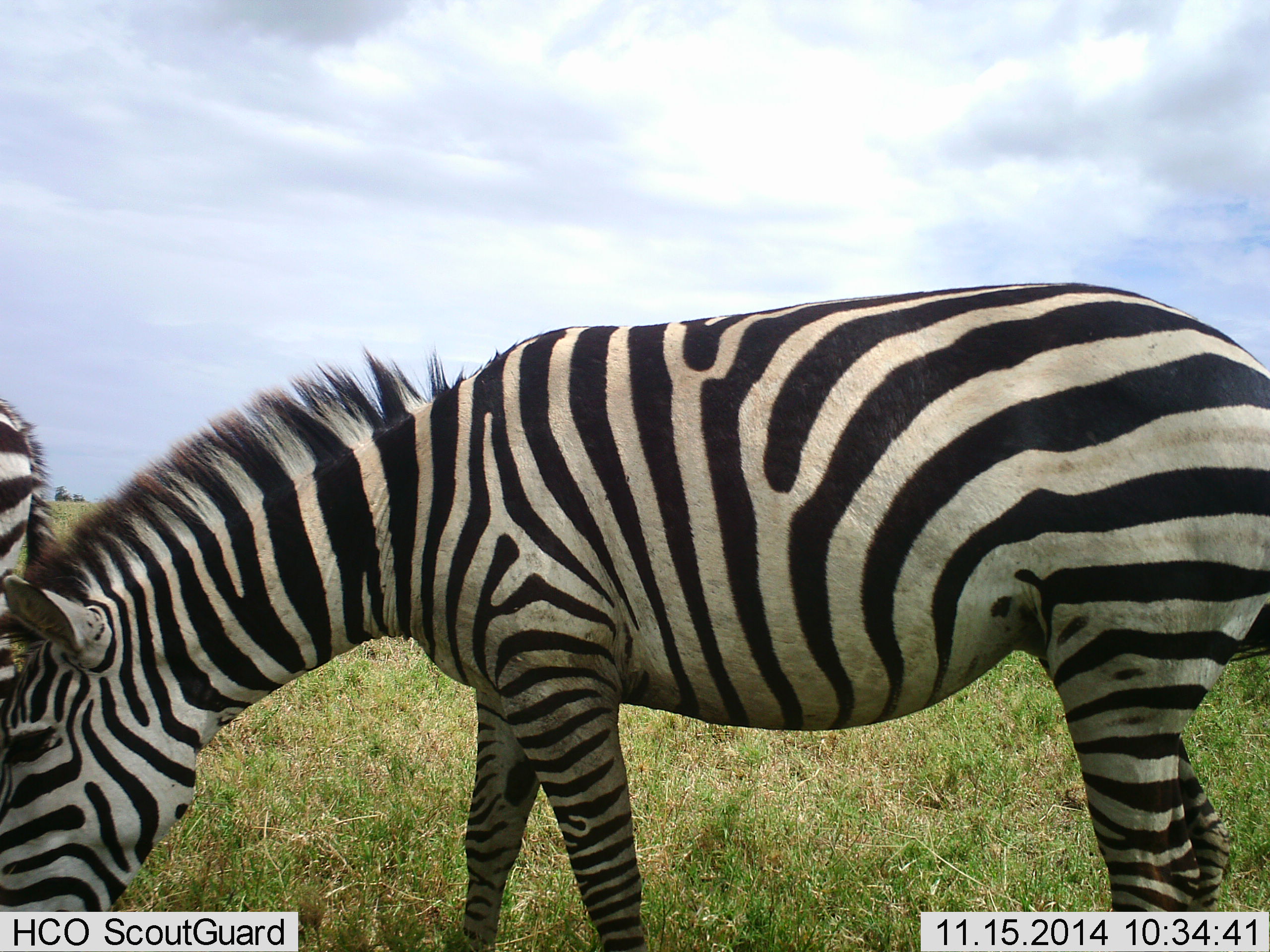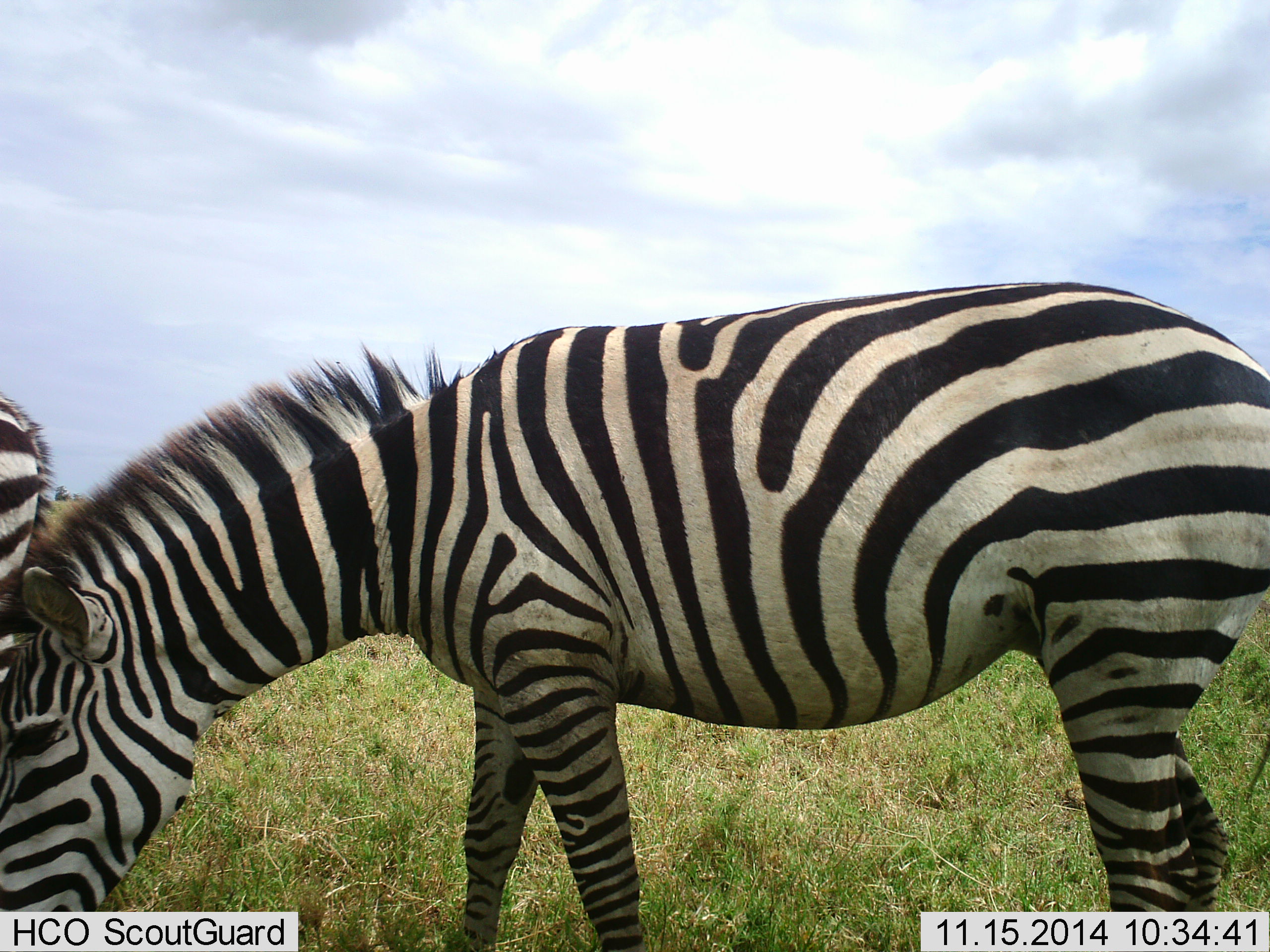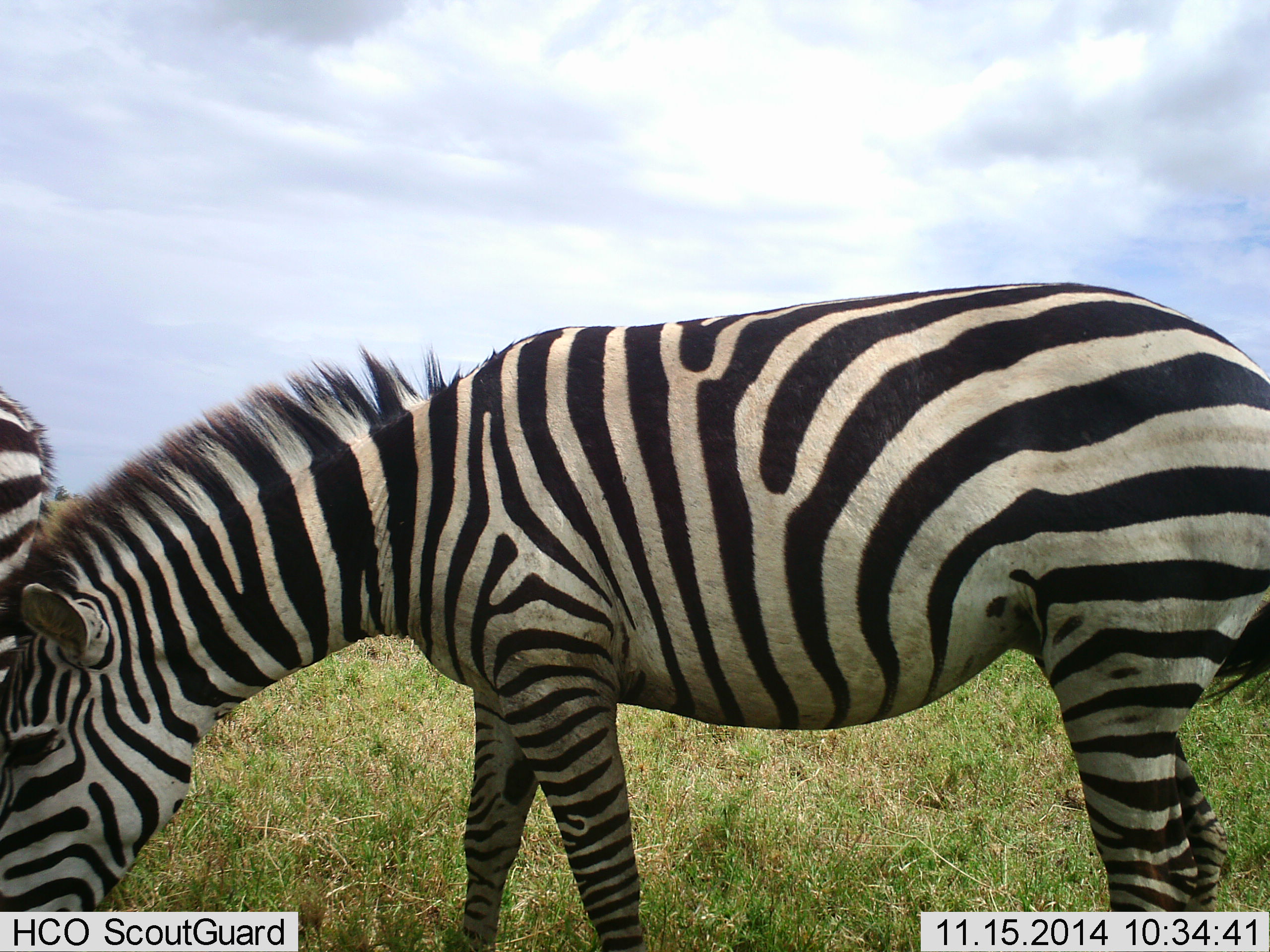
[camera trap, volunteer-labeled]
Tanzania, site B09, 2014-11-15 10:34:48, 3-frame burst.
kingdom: Animalia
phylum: Chordata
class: Mammalia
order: Perissodactyla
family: Equidae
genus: Equus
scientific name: Equus quagga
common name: plains zebra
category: zebra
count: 2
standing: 60%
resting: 0%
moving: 0%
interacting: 10%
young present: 0%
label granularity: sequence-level